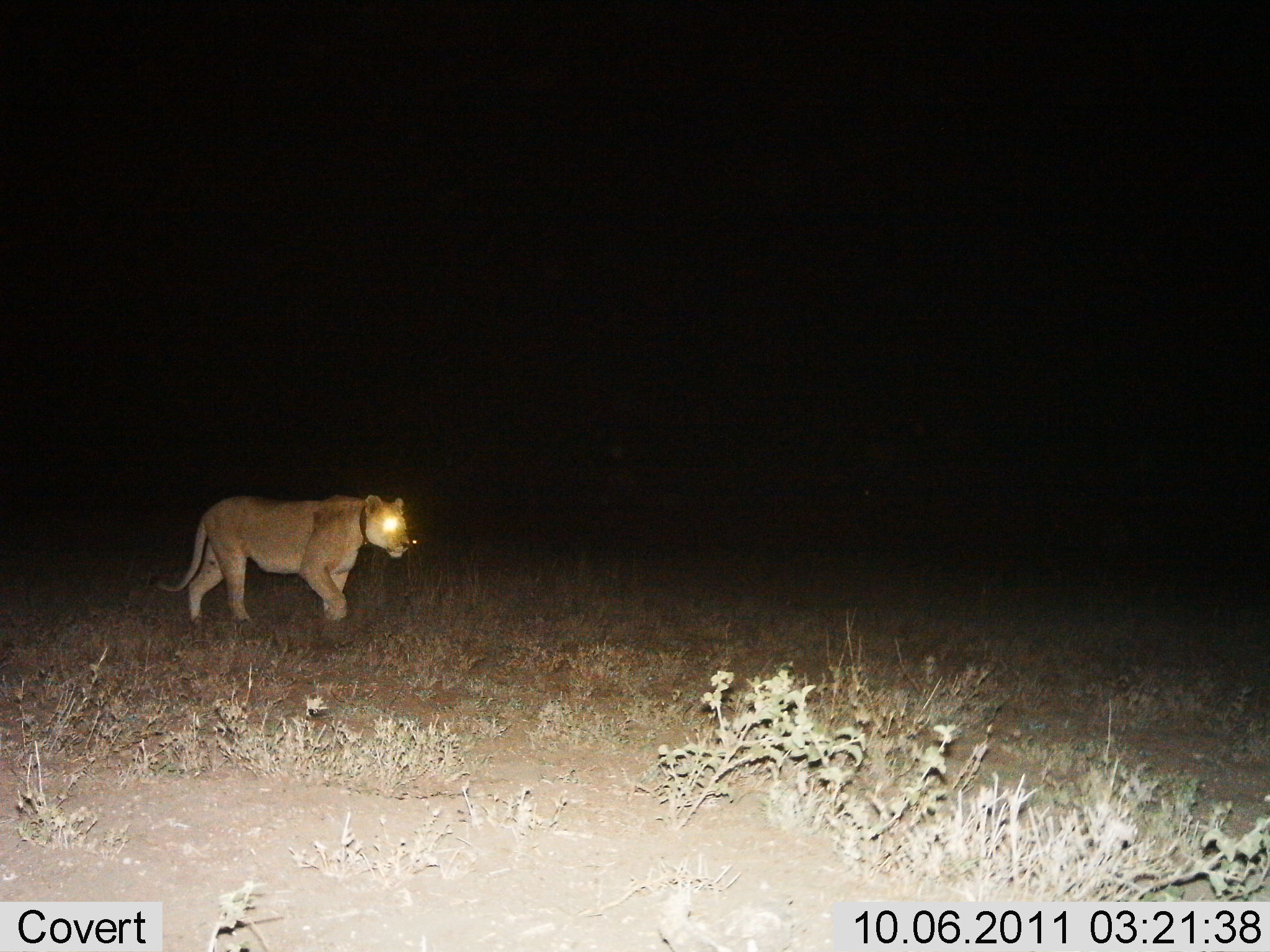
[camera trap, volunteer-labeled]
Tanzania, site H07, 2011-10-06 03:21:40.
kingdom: Animalia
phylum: Chordata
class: Mammalia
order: Carnivora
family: Felidae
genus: Panthera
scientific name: Panthera leo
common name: lion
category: lionfemale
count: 1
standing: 8%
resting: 0%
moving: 92%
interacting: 0%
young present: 0%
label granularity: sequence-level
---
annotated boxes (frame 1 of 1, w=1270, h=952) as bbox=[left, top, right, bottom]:
animal: bbox=[150, 495, 411, 628]